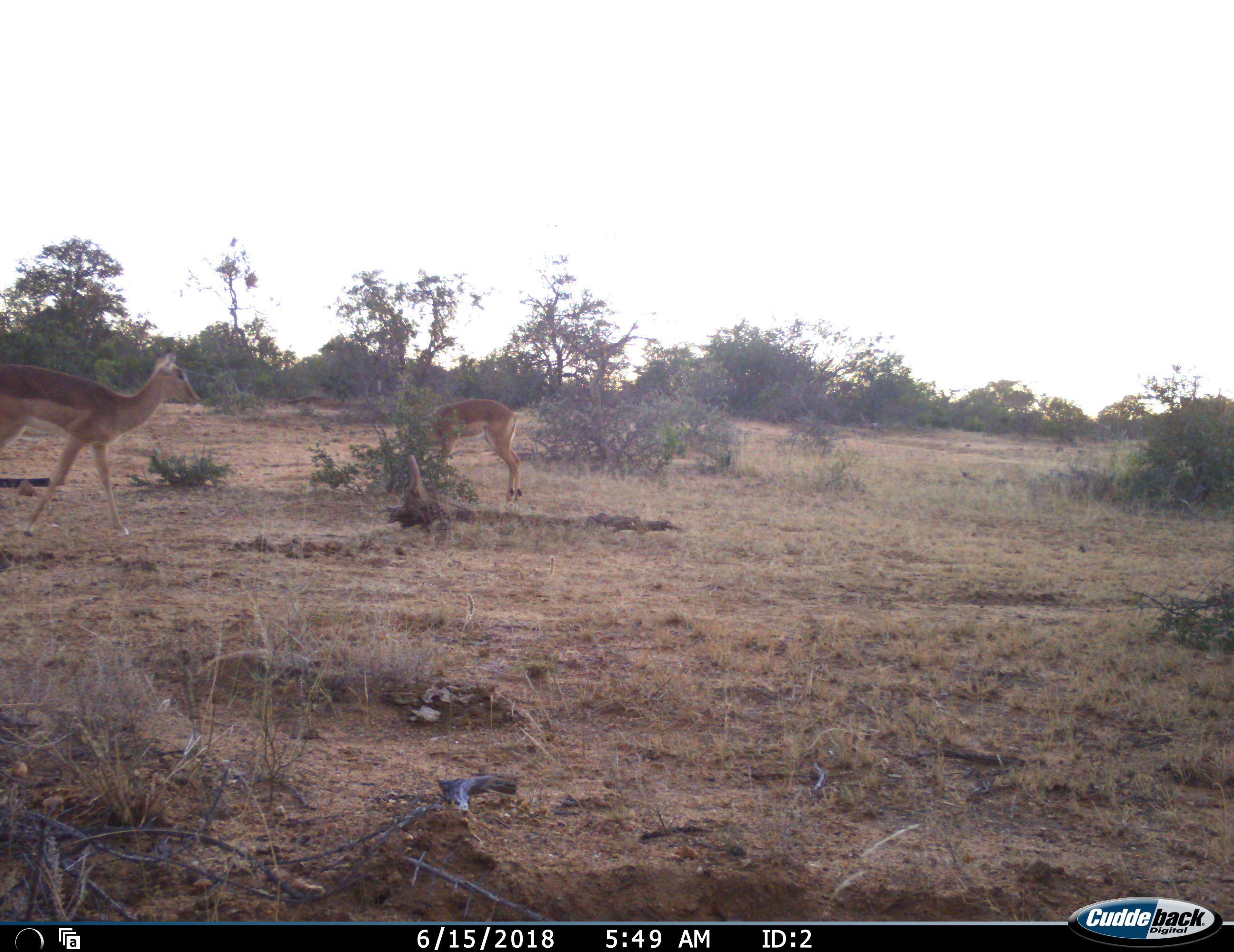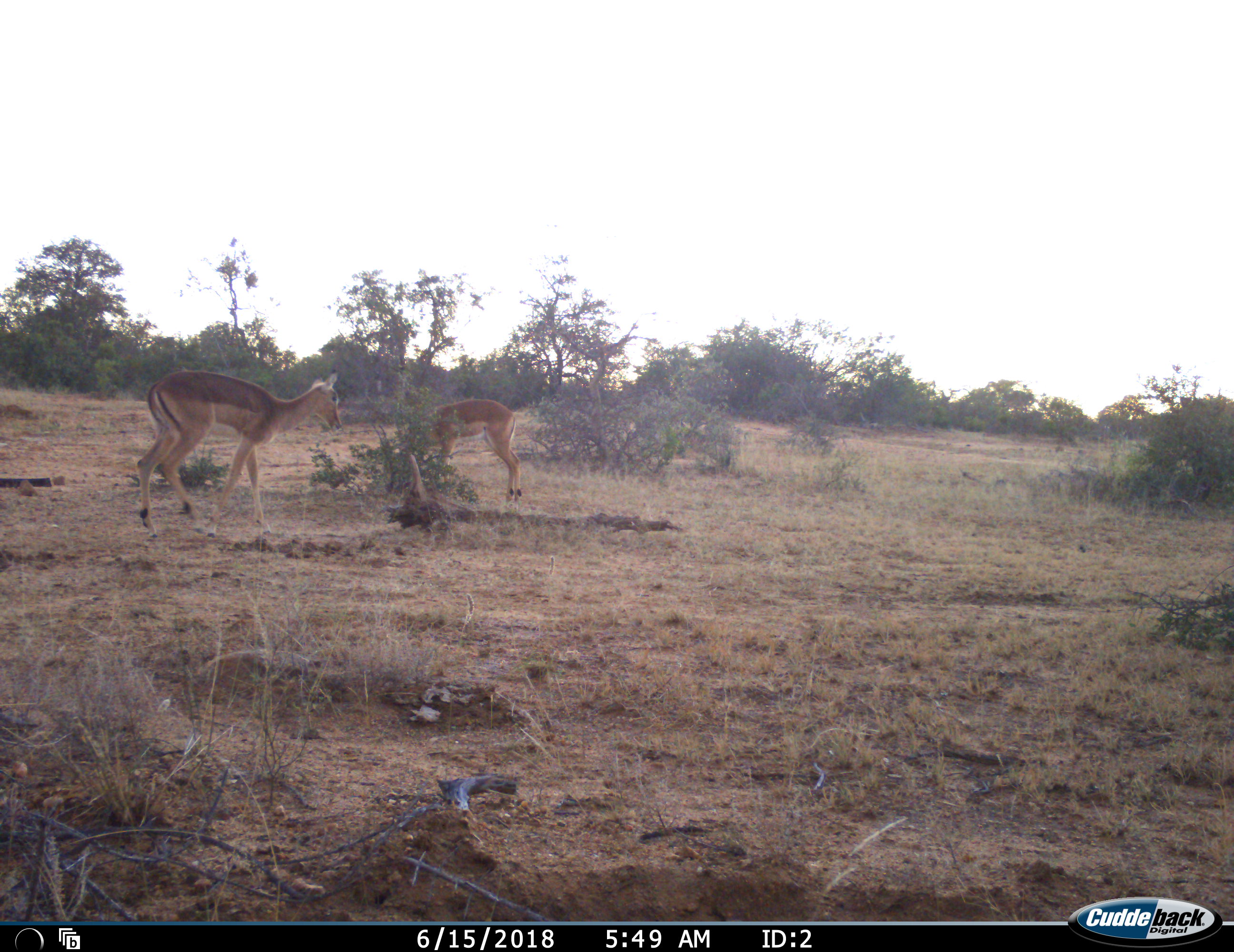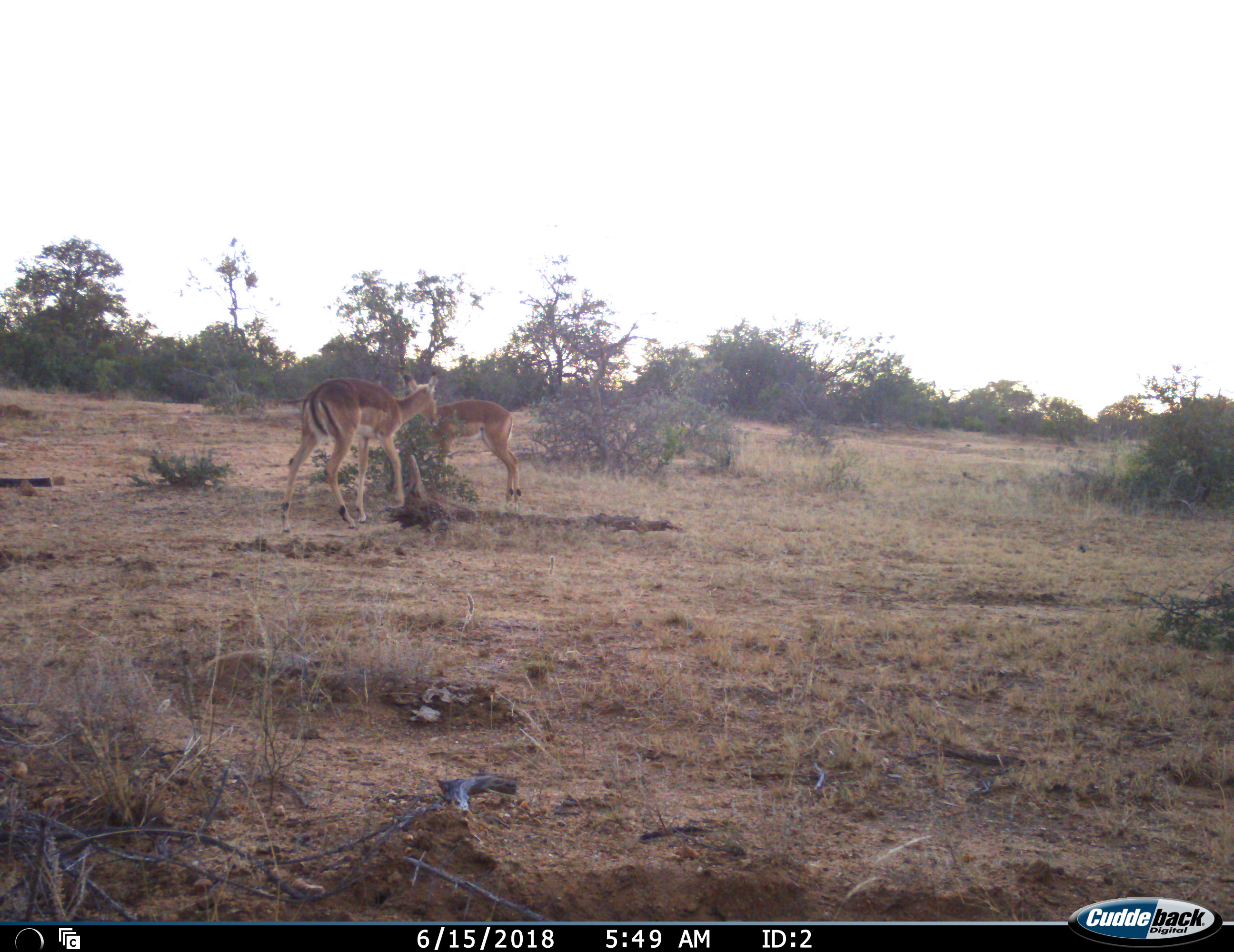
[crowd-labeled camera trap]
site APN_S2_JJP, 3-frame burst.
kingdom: Animalia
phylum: Chordata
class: Mammalia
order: Artiodactyla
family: Bovidae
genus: Aepyceros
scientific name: Aepyceros melampus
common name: impala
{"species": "impala (Aepyceros melampus)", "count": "2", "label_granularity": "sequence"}